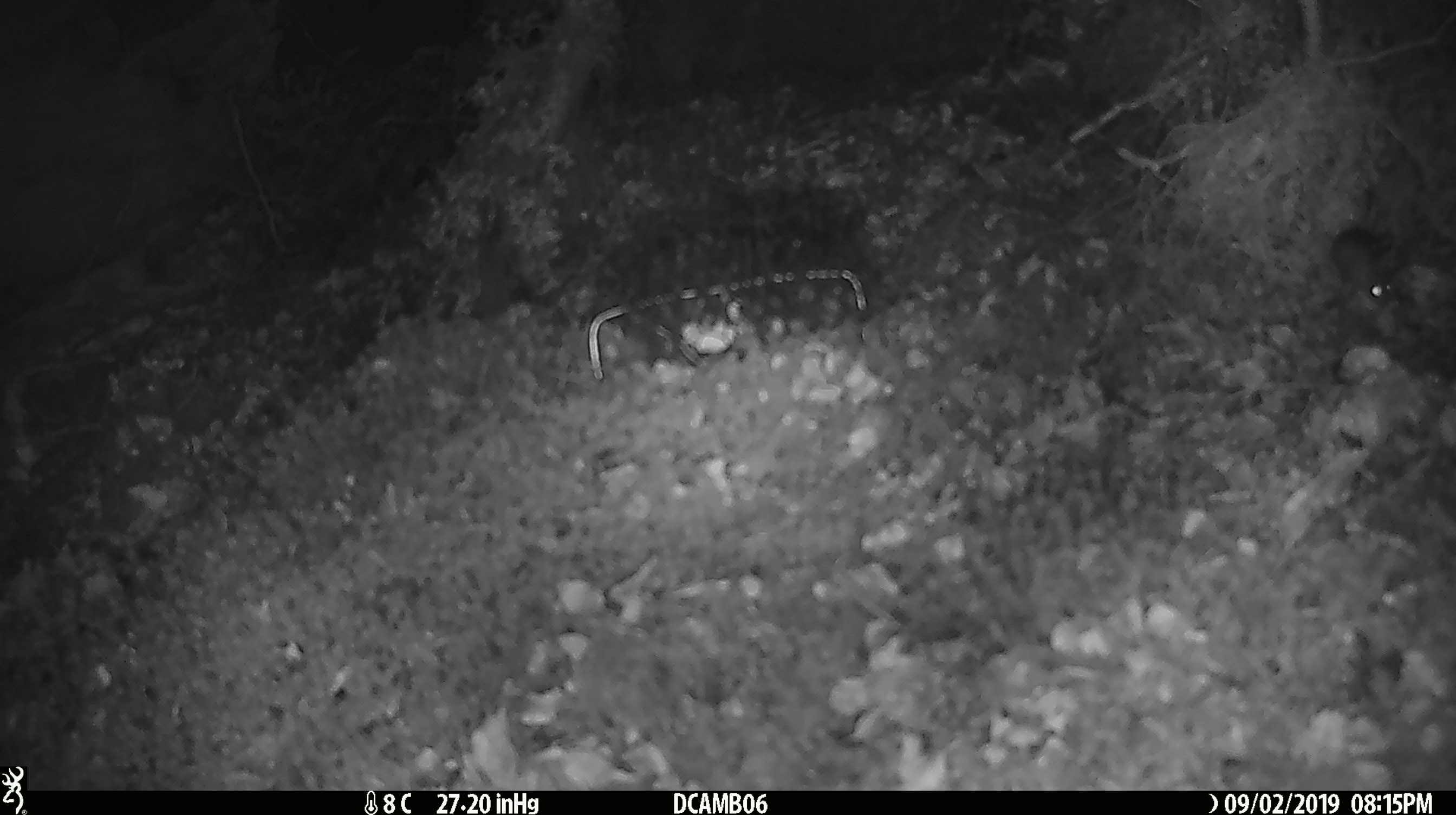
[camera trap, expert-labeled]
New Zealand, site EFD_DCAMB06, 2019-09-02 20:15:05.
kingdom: Animalia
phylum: Chordata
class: Mammalia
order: Rodentia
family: Muridae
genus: Mus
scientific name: Mus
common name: mouse